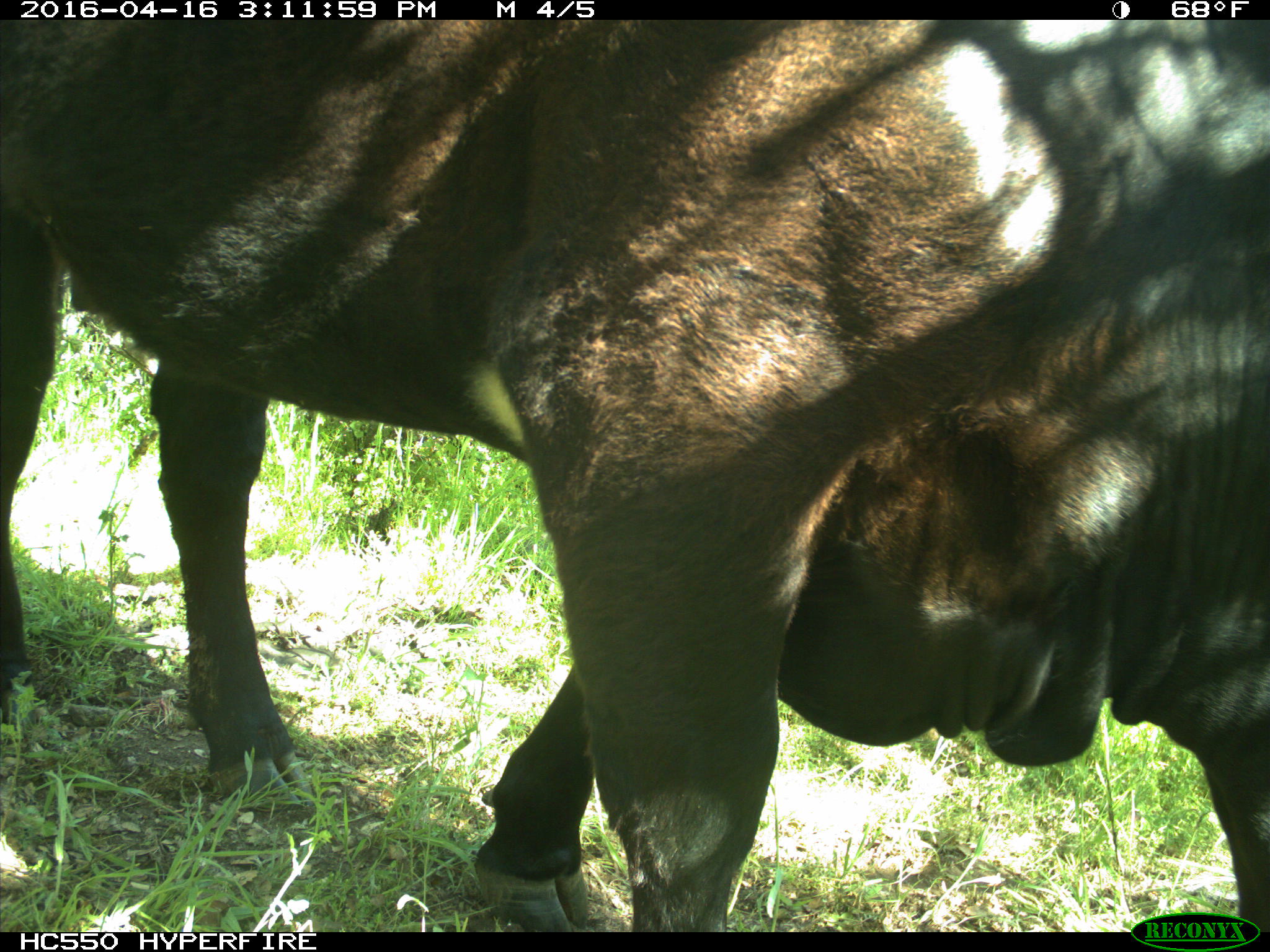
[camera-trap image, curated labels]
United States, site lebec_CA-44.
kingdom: Animalia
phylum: Chordata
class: Mammalia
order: Artiodactyla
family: Bovidae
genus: Bos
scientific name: Bos taurus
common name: domestic cow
Bos taurus (domestic cow).